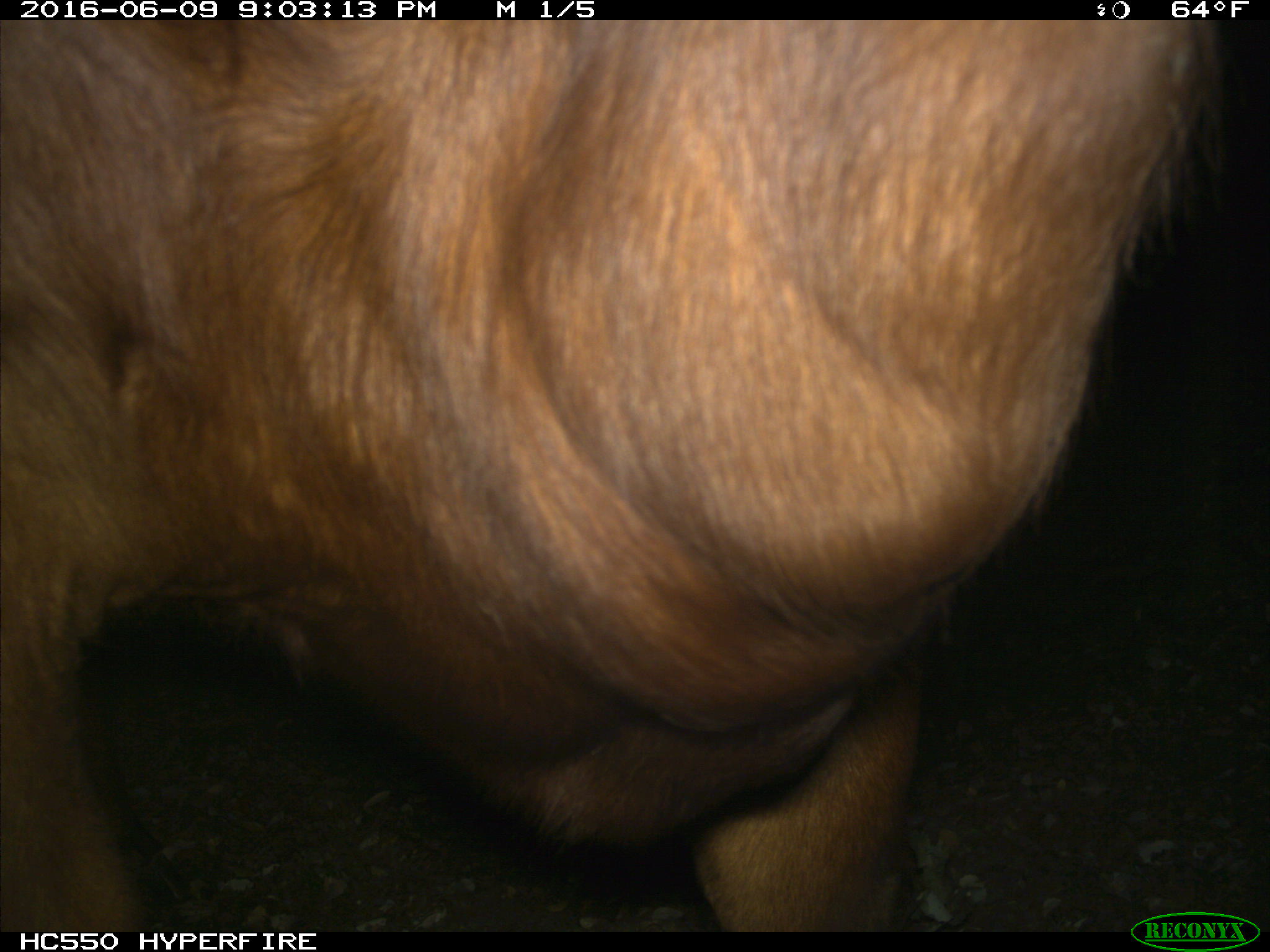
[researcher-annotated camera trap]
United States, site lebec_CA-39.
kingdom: Animalia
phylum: Chordata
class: Mammalia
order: Artiodactyla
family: Bovidae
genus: Bos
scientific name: Bos taurus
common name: domestic cow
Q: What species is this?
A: Bos taurus (domestic cow).